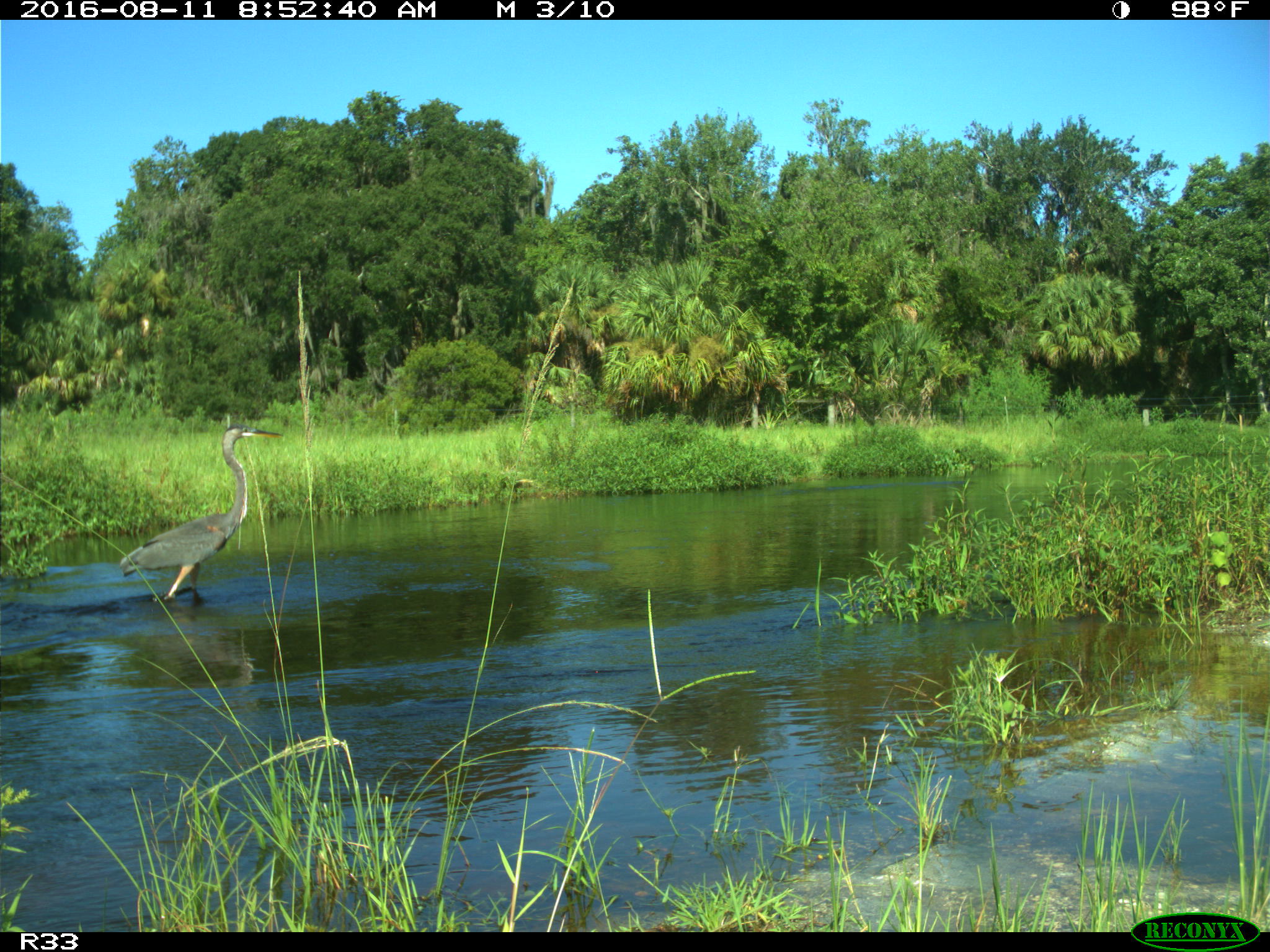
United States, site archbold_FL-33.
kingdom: Animalia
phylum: Chordata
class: Aves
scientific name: Aves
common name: birds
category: unidentified bird